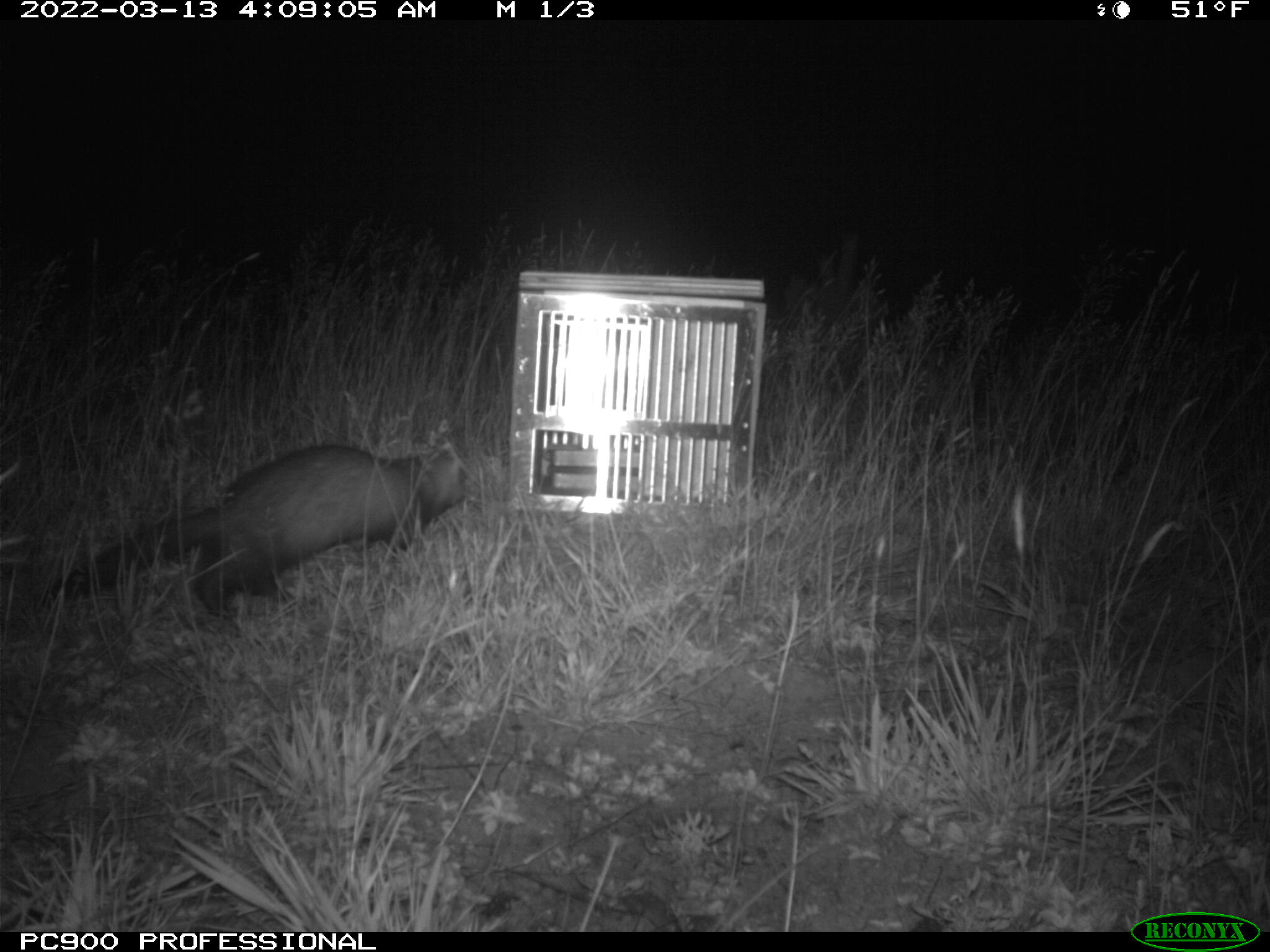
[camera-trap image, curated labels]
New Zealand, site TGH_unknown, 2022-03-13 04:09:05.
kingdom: Animalia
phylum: Chordata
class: Mammalia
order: Carnivora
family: Mustelidae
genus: Mustela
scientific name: Mustela furo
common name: ferret